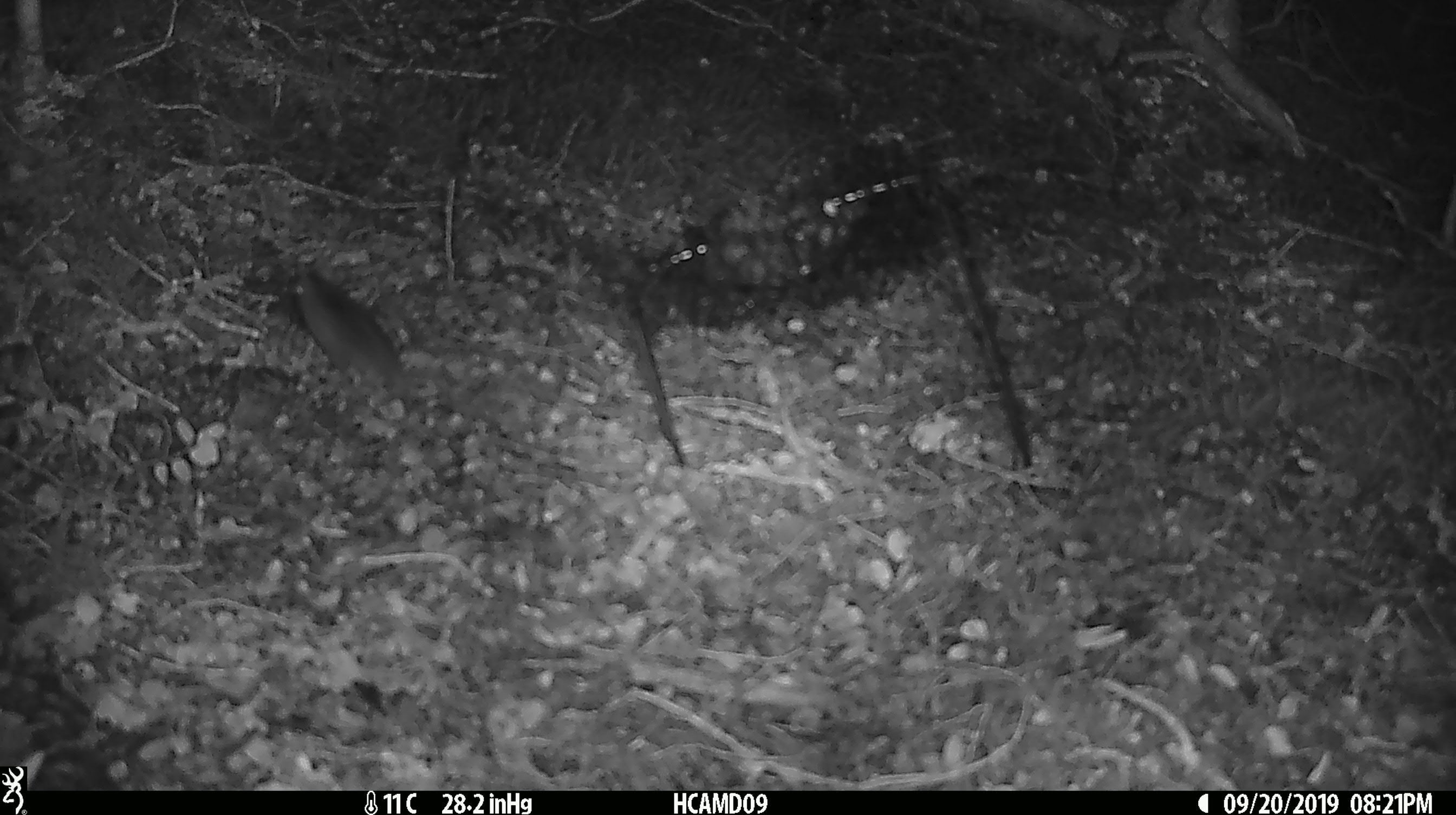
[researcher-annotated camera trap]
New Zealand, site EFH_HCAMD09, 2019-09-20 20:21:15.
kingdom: Animalia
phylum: Chordata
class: Mammalia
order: Rodentia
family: Muridae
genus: Mus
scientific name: Mus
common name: mouse